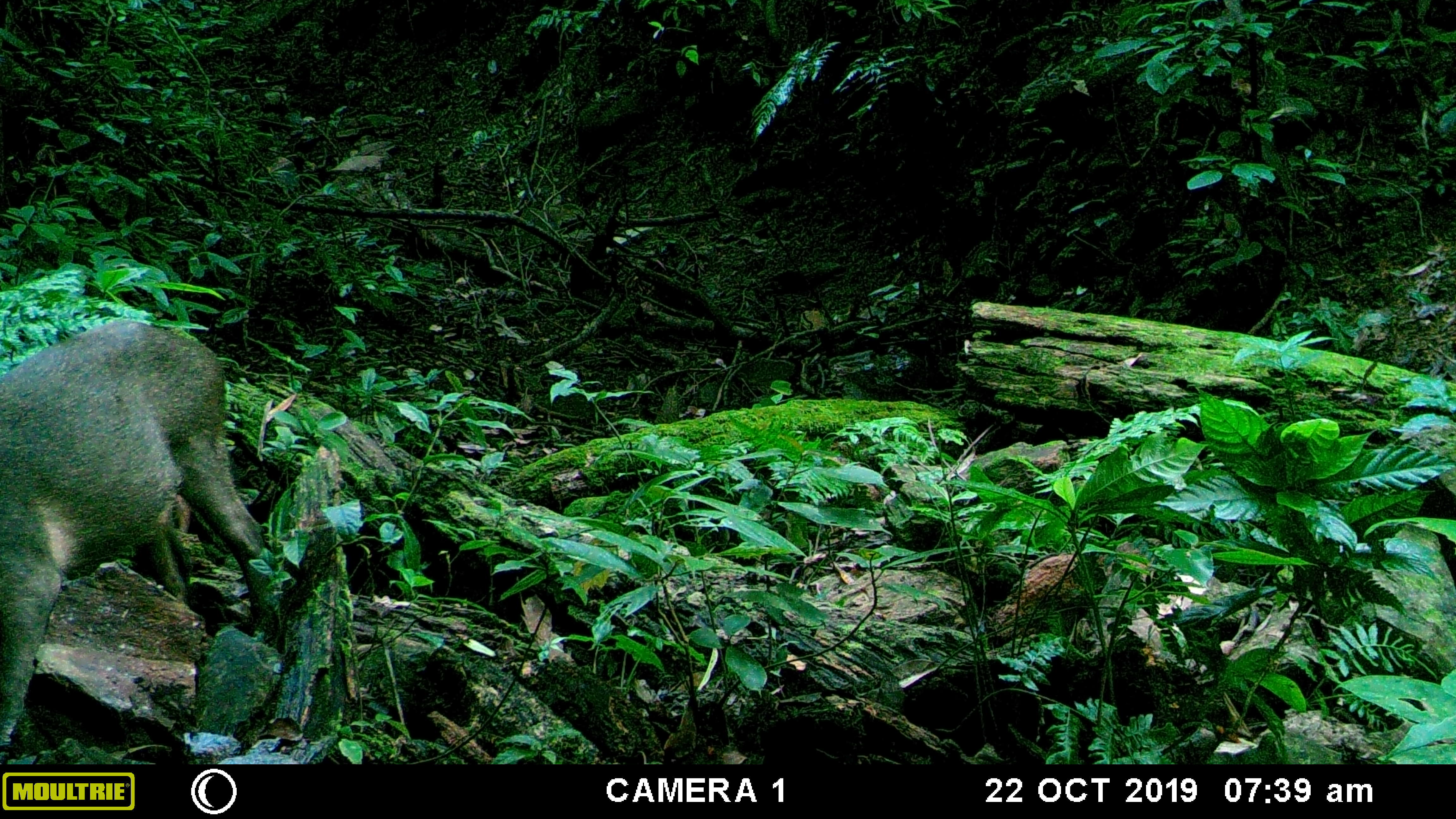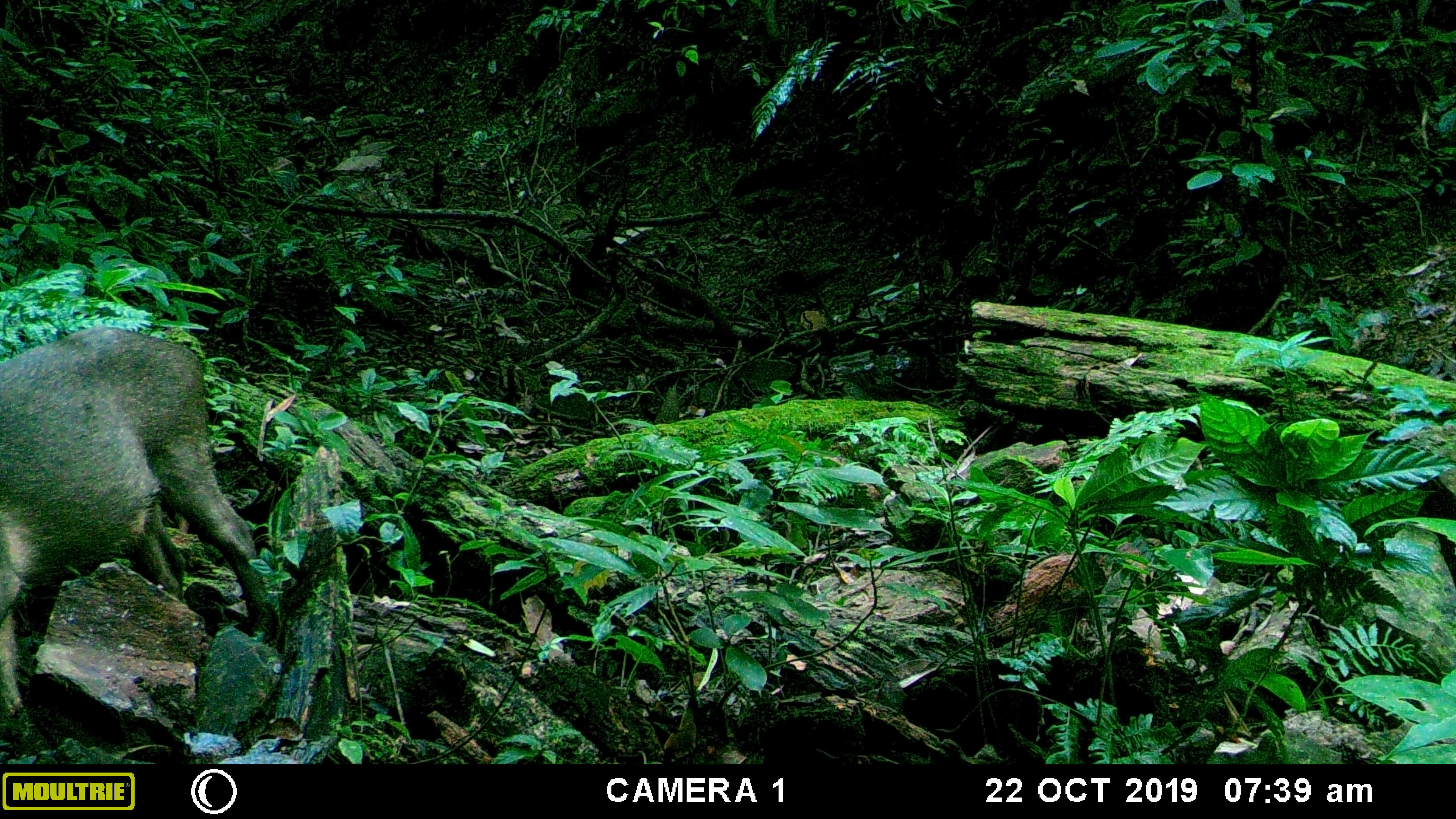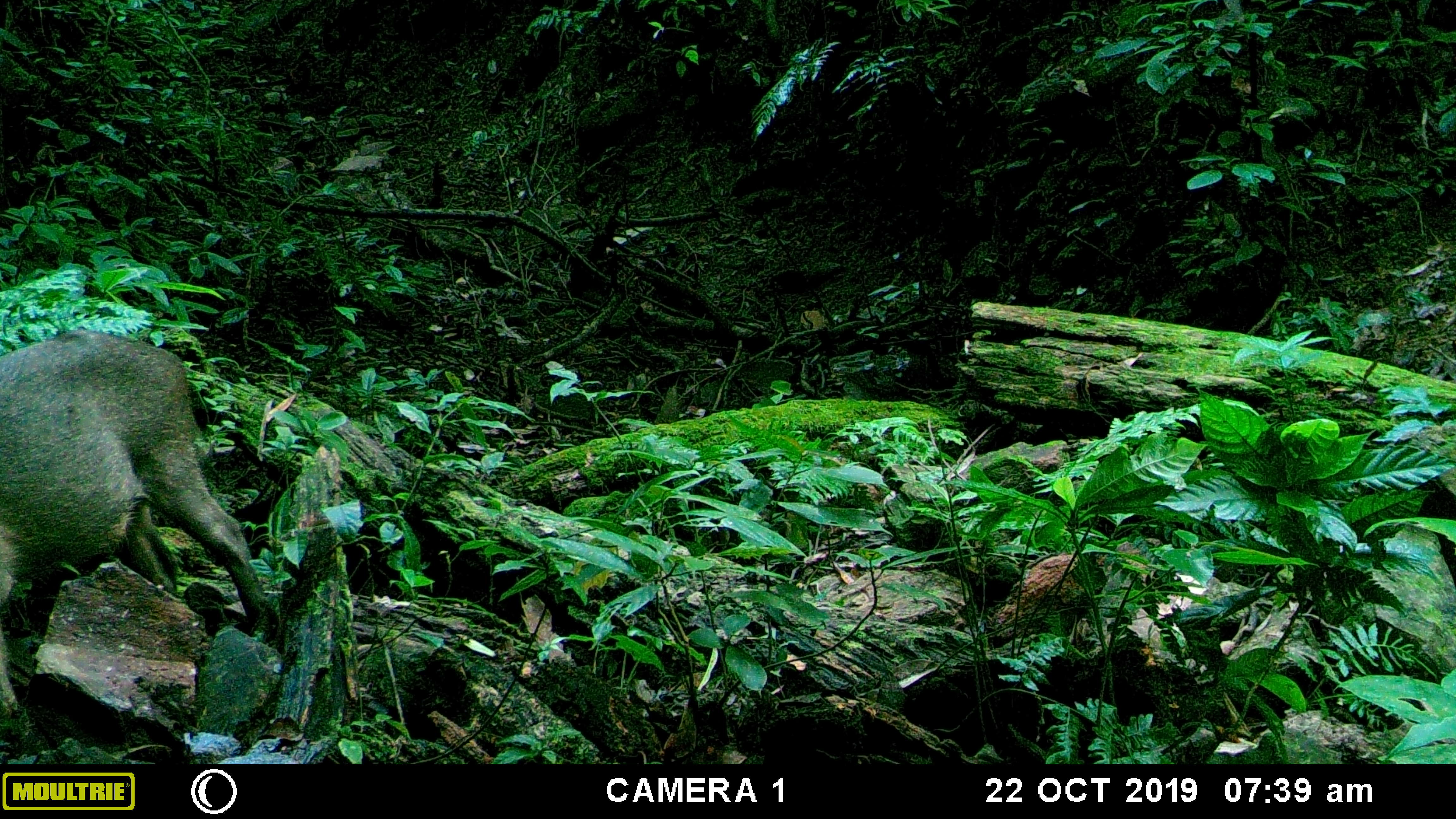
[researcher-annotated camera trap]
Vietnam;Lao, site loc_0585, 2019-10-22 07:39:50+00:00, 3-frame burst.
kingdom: Animalia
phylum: Chordata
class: Mammalia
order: Artiodactyla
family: Suidae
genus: Sus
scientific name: Sus scrofa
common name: eurasian wild pig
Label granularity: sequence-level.